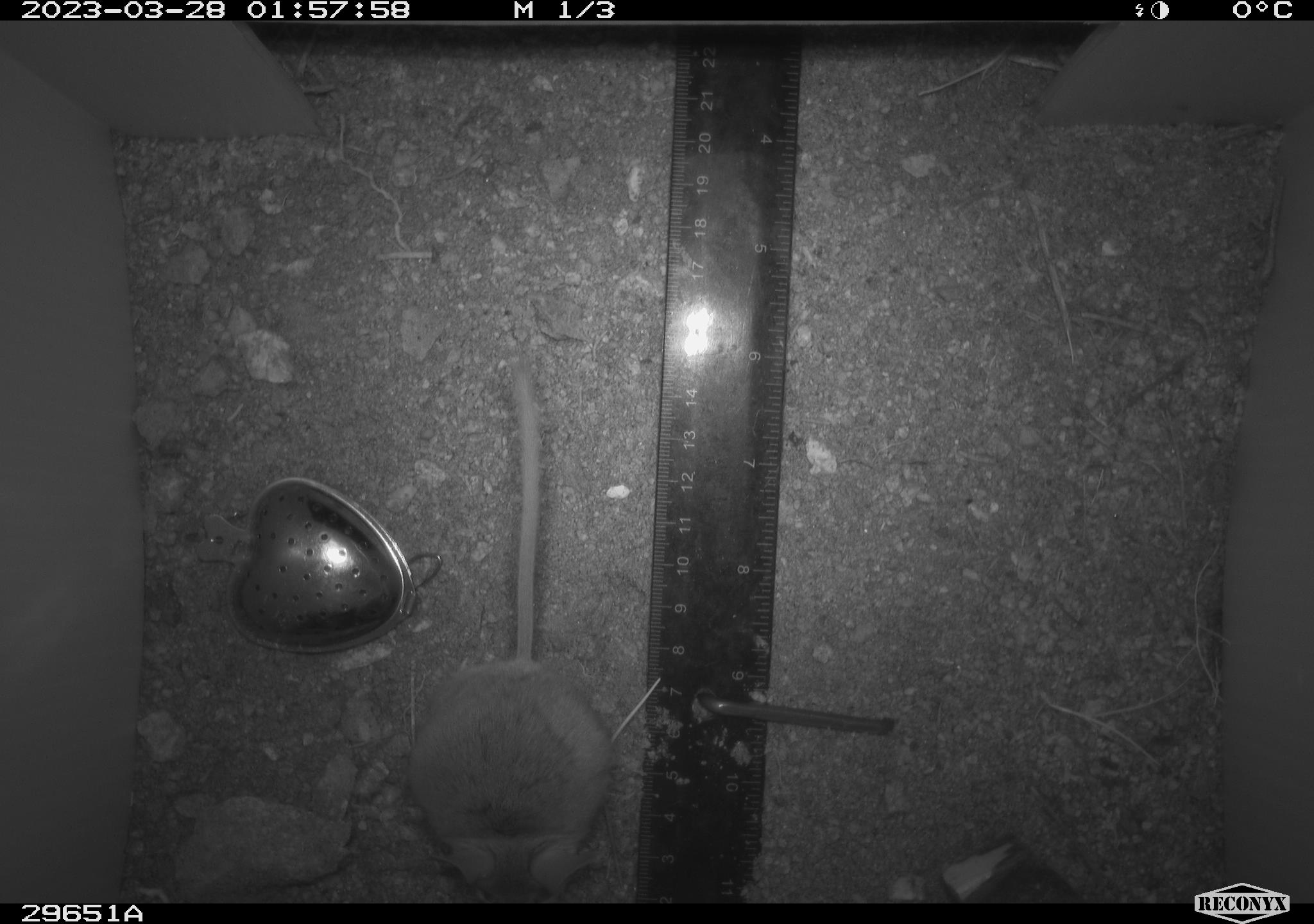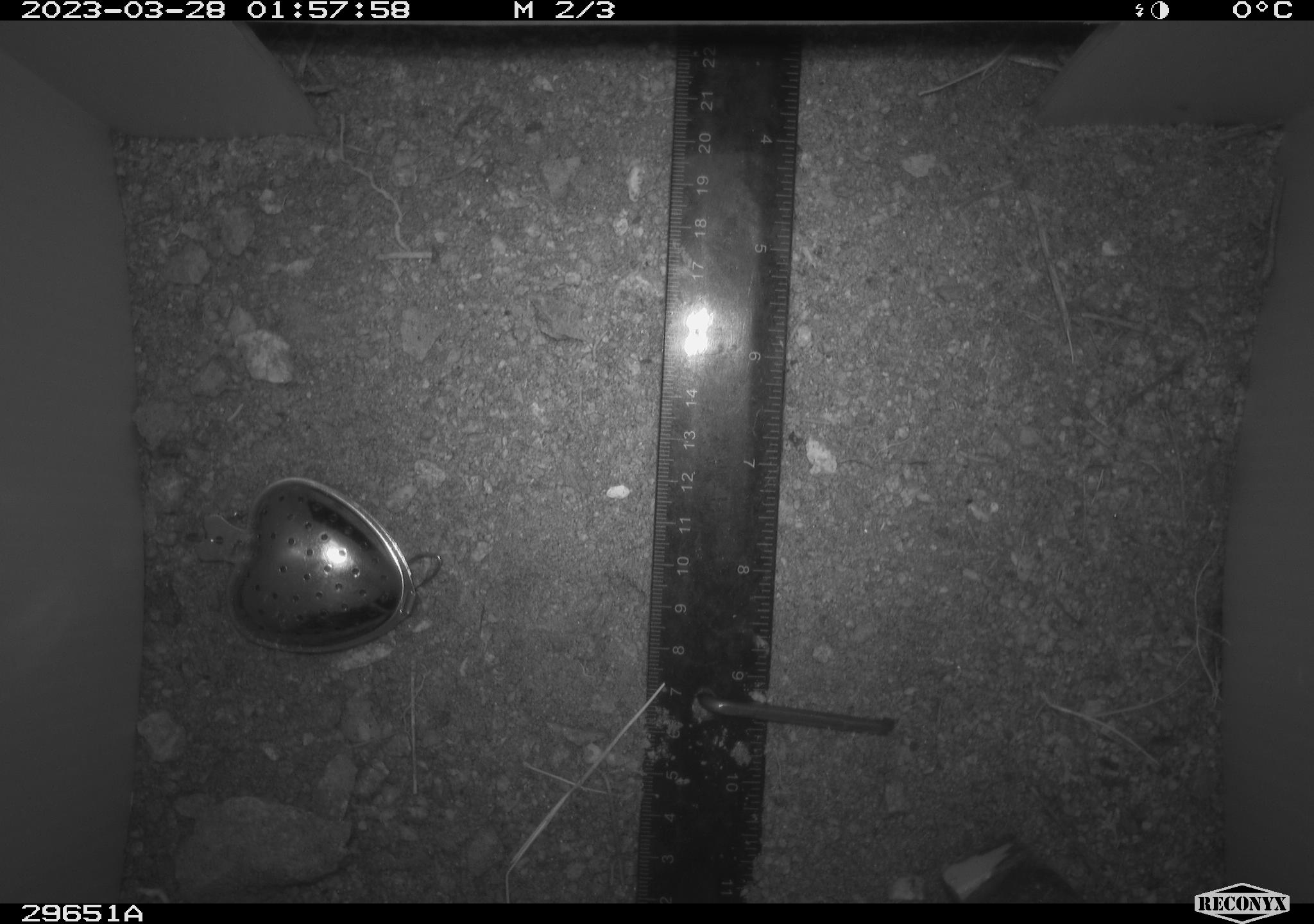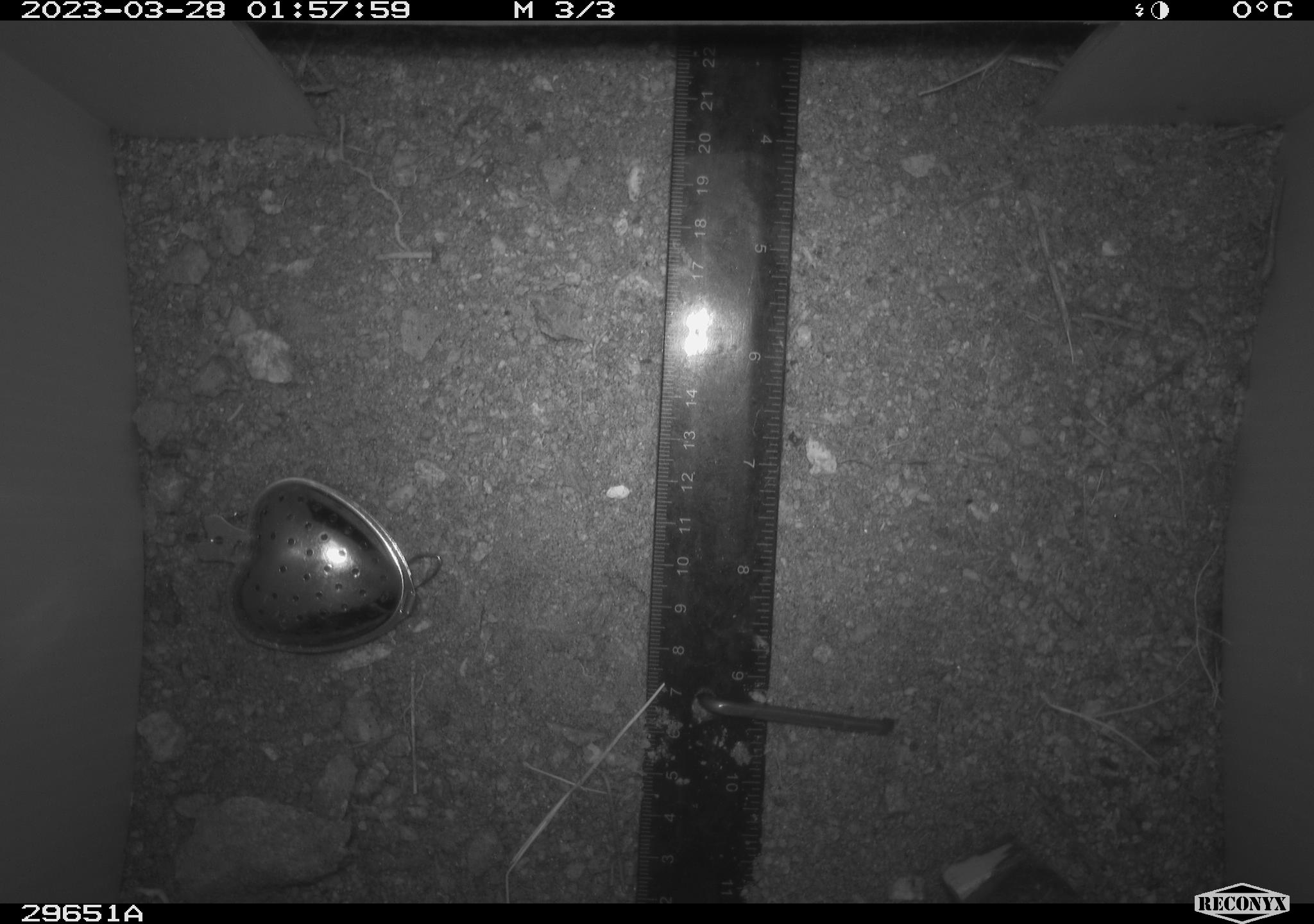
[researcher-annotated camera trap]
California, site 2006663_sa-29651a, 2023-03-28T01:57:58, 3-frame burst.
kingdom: Animalia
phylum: Chordata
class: Mammalia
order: Rodentia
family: Cricetidae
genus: Peromyscus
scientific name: Peromyscus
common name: deer mice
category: peromyscus species